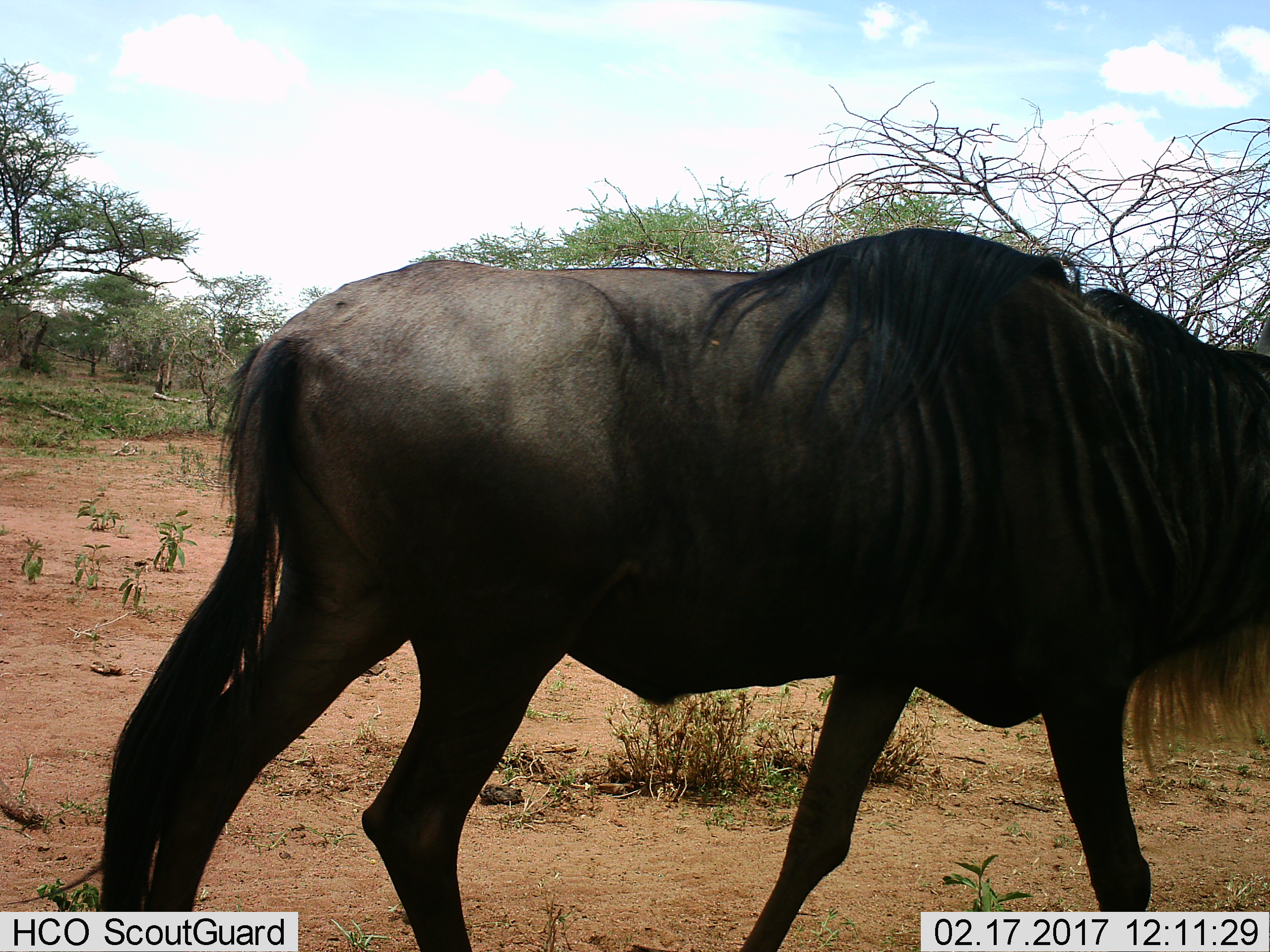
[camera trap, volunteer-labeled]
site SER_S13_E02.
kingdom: Animalia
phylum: Chordata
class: Mammalia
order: Artiodactyla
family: Bovidae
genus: Connochaetes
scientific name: Connochaetes taurinus taurinus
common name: blue wildebeest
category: wildebeestblue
Wildebeestblue (blue wildebeest) (Connochaetes taurinus taurinus), count 1. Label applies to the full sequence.